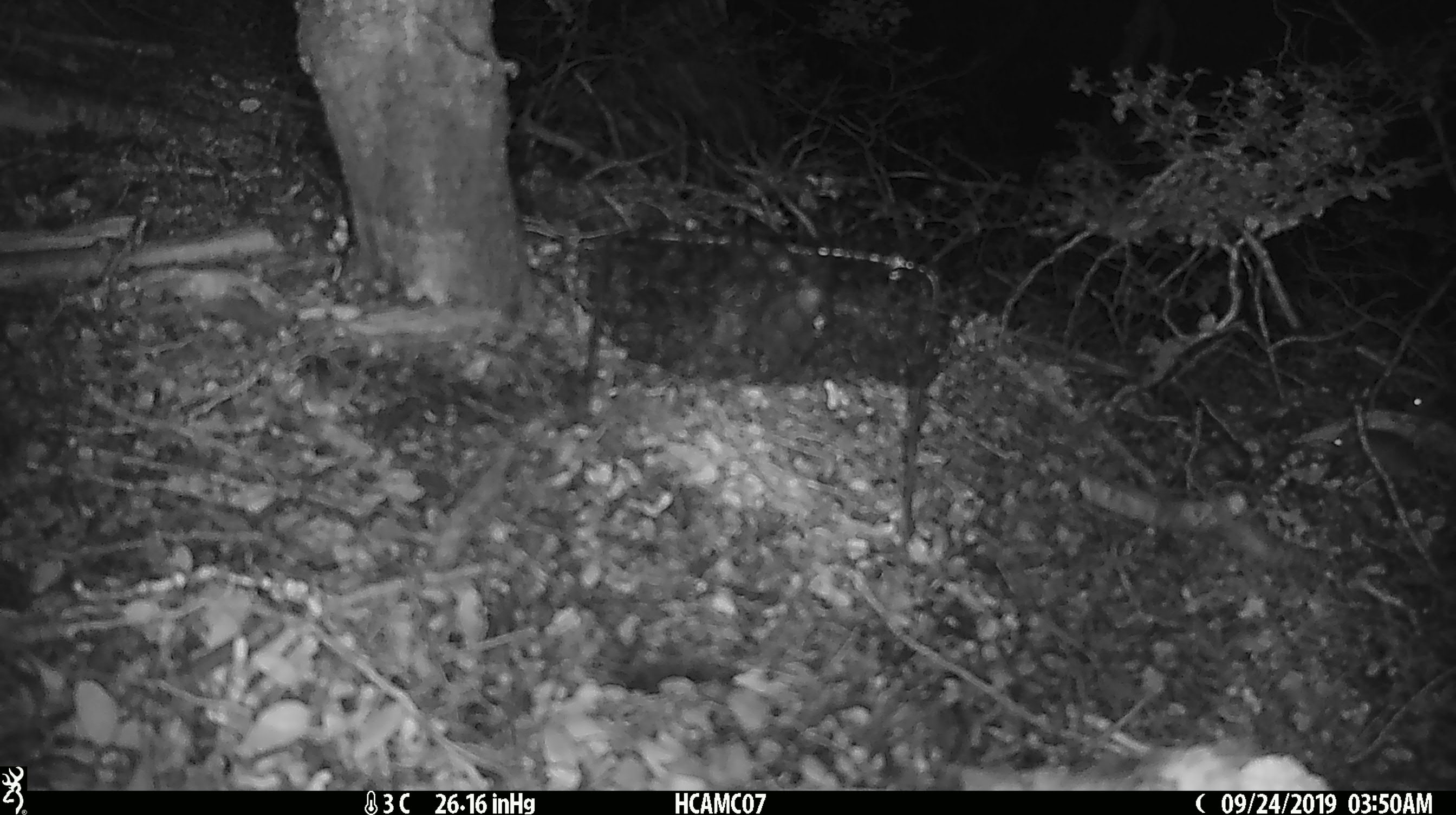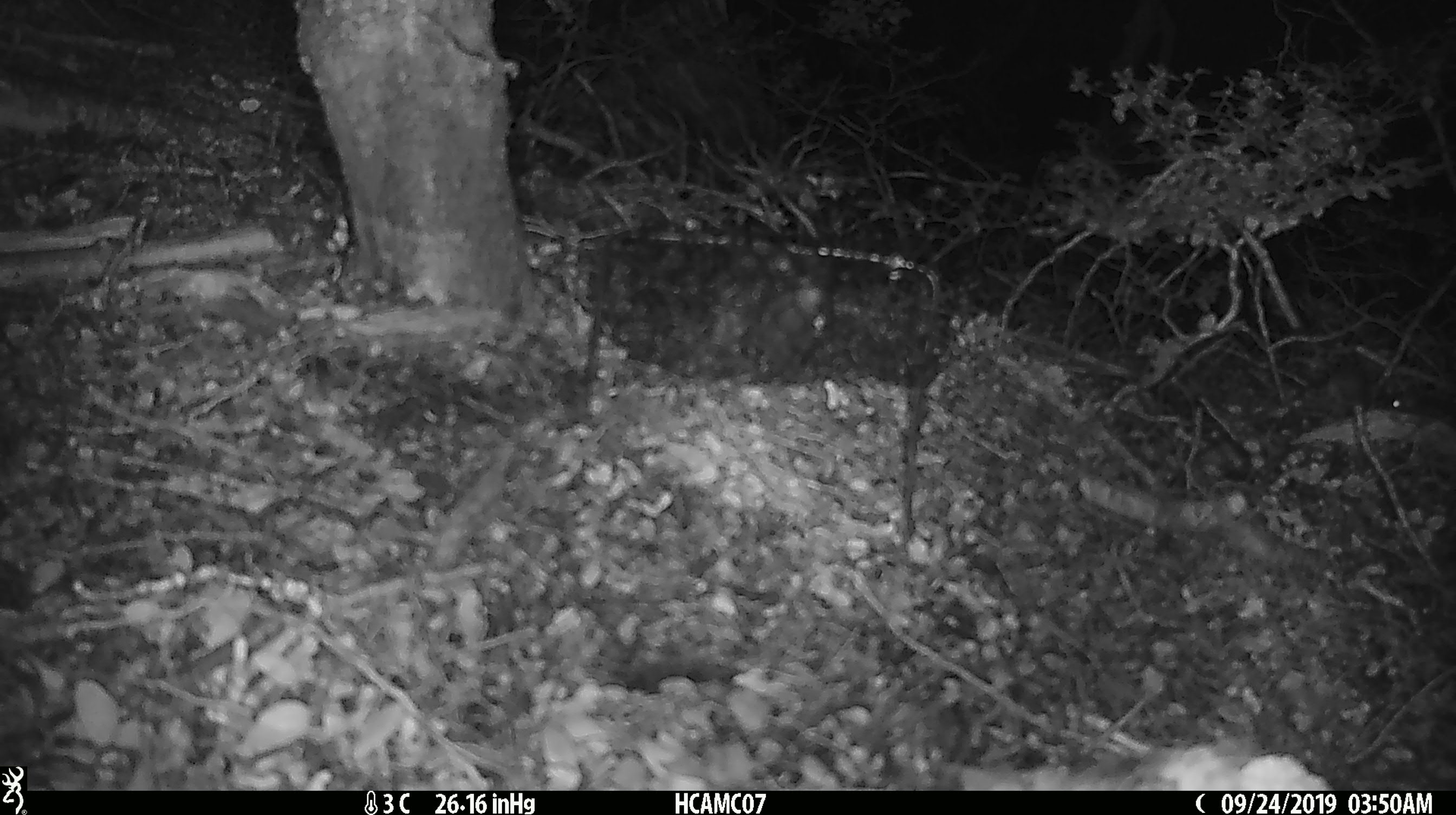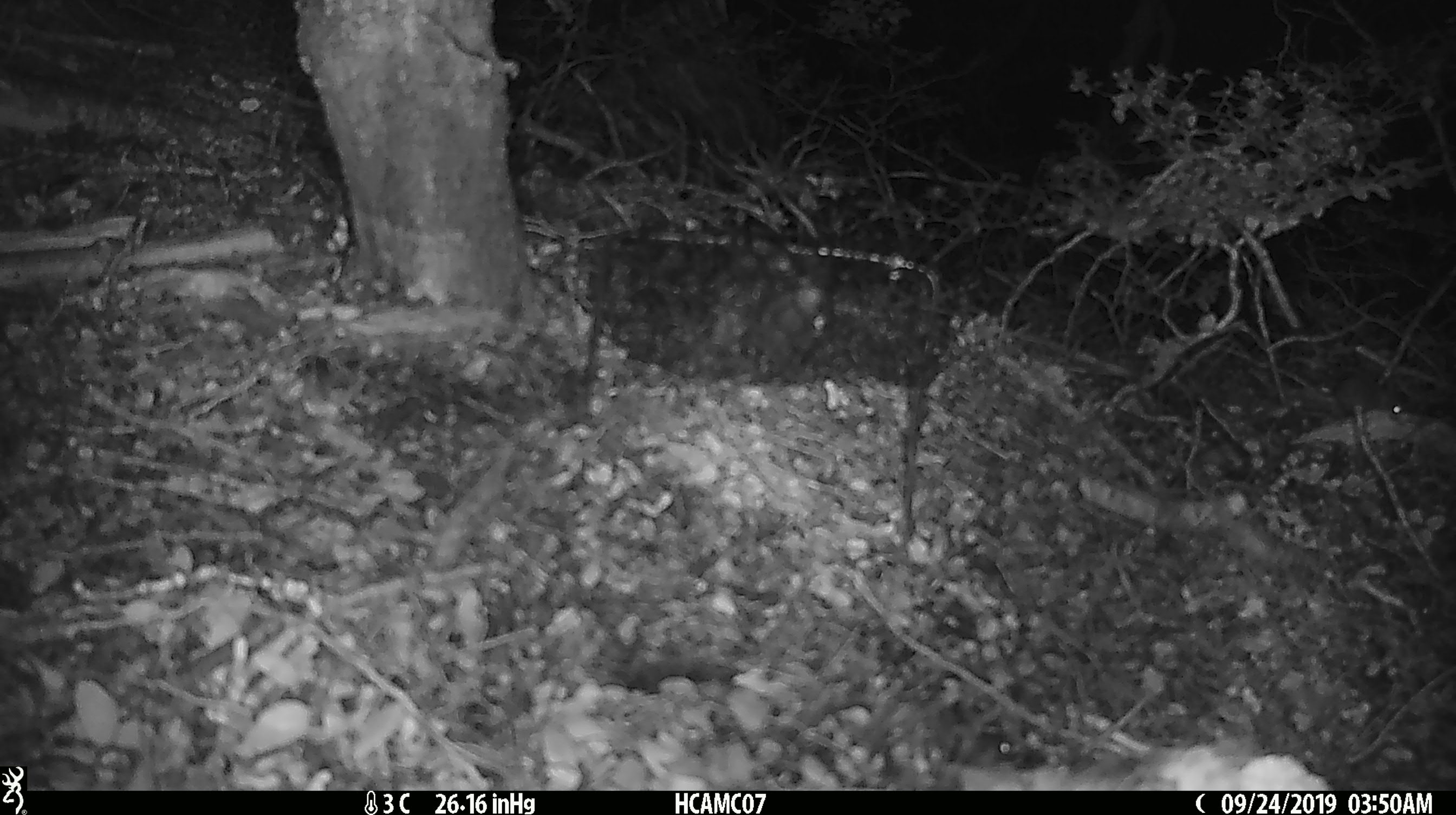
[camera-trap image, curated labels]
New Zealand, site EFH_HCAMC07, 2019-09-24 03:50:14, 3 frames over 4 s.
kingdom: Animalia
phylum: Chordata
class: Mammalia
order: Rodentia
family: Muridae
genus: Mus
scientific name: Mus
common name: mouse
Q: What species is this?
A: Mouse (Mus).